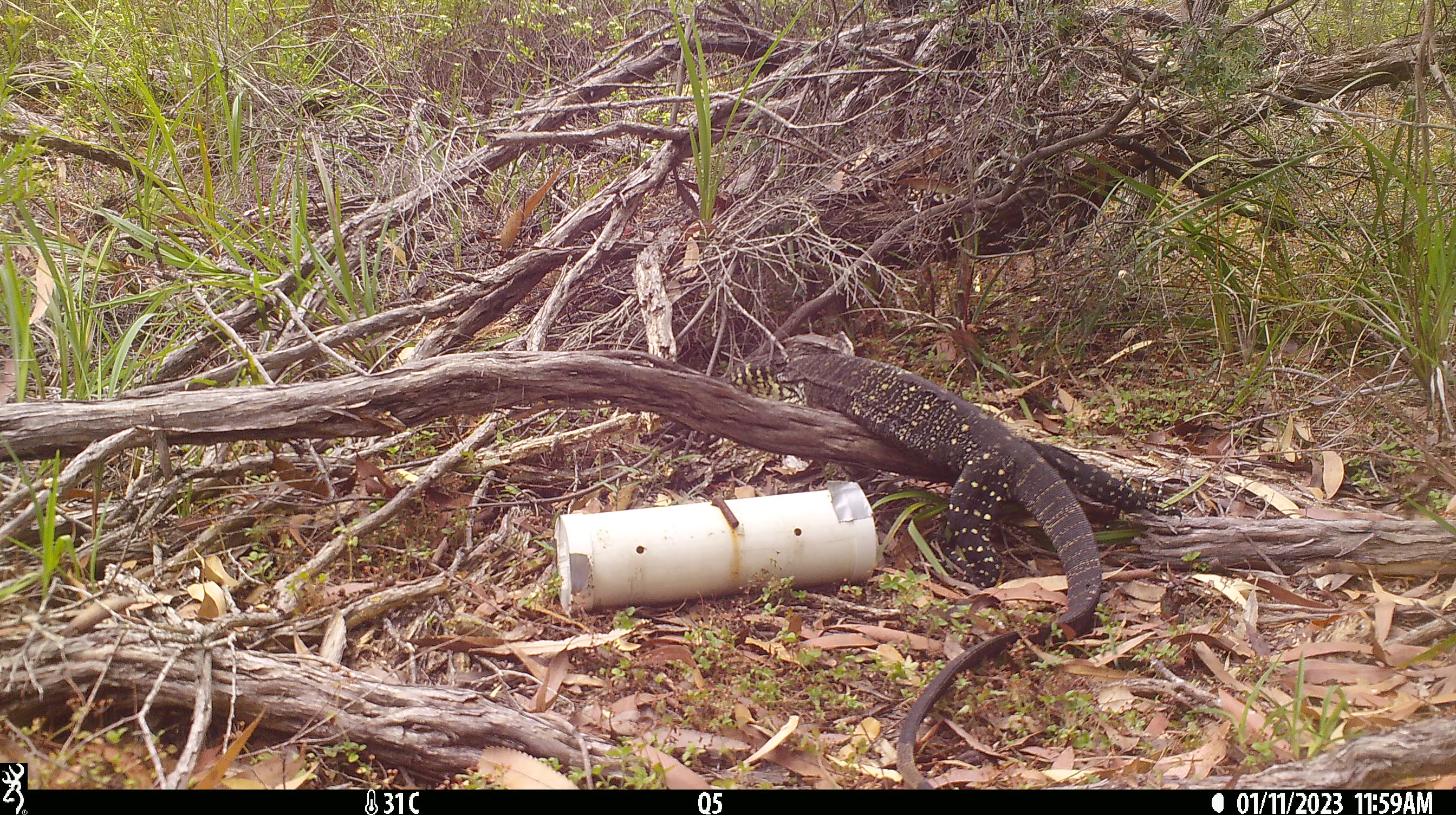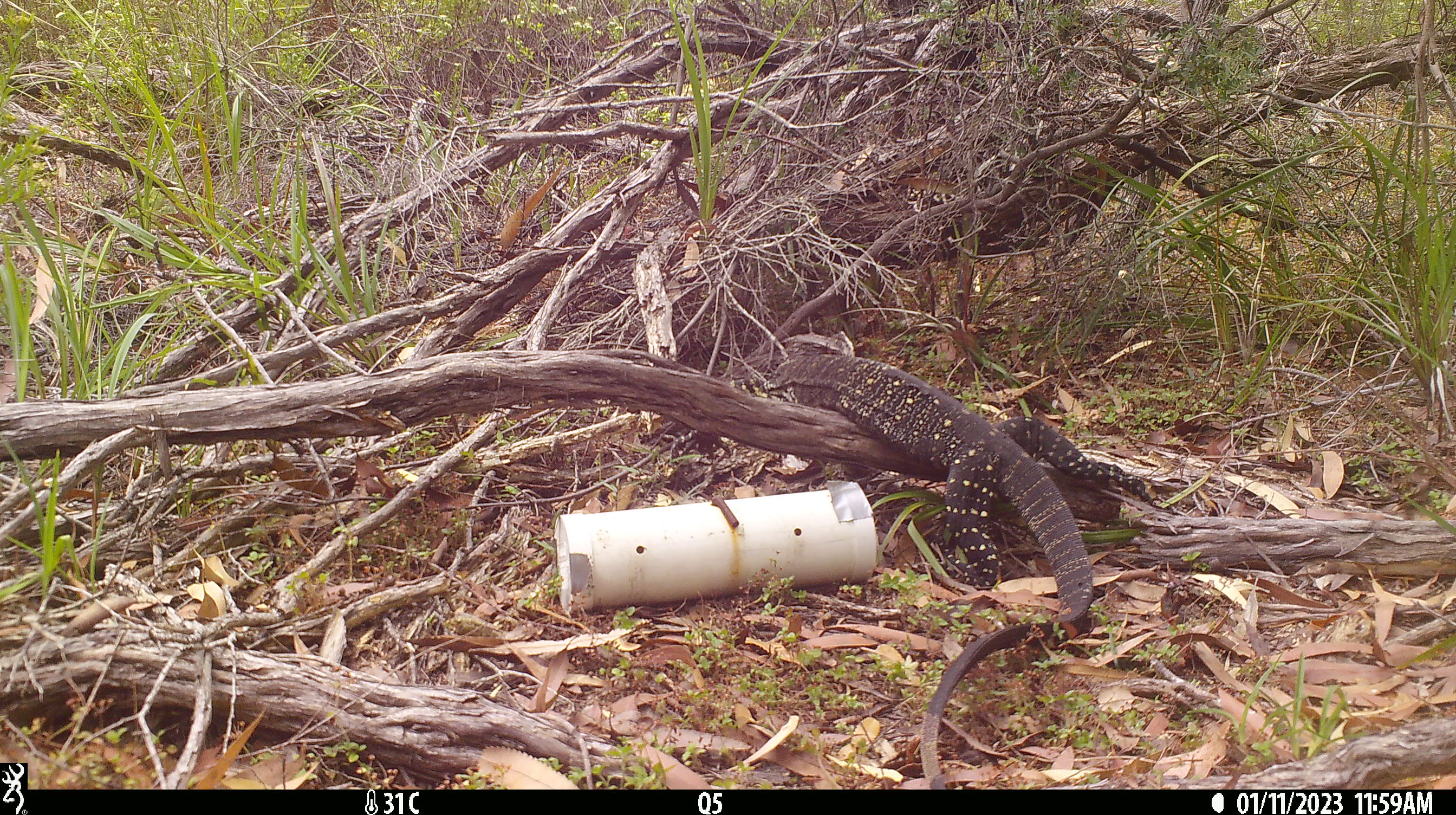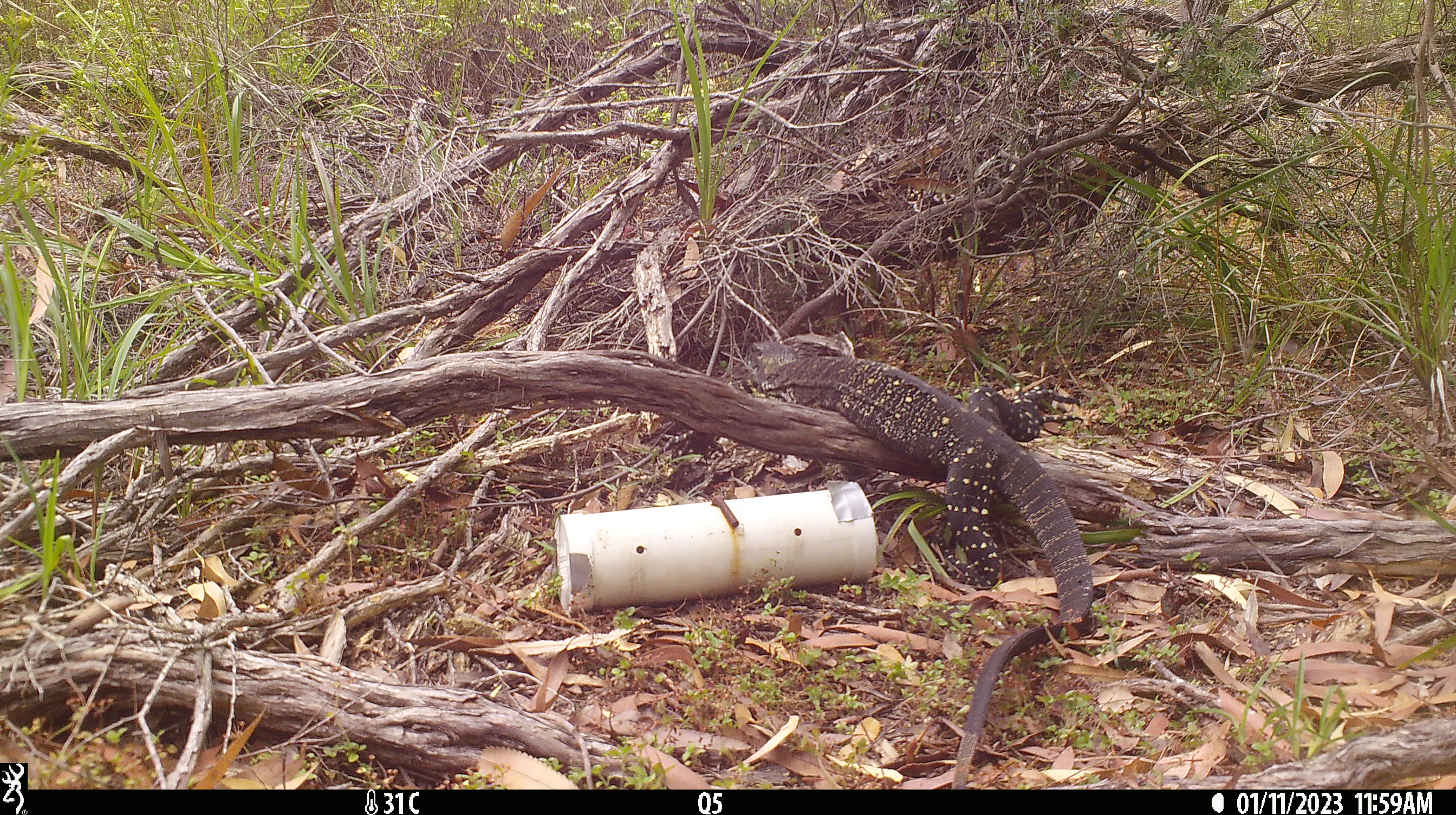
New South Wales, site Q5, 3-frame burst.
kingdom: Animalia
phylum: Chordata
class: Reptilia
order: Squamata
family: Varanidae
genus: Varanus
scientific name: Varanus varius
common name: lace monitor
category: goanna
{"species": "goanna (lace monitor) (Varanus varius)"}